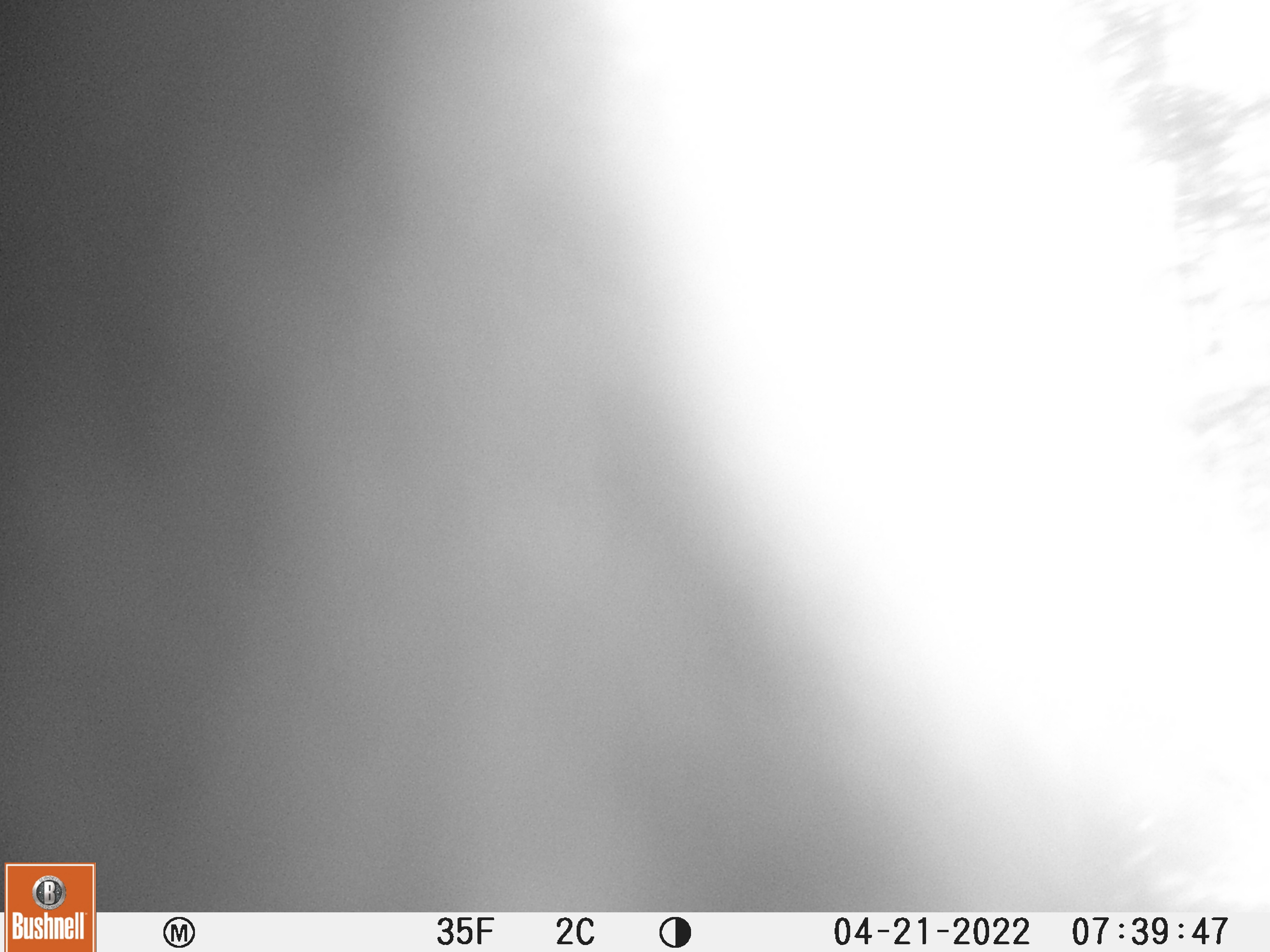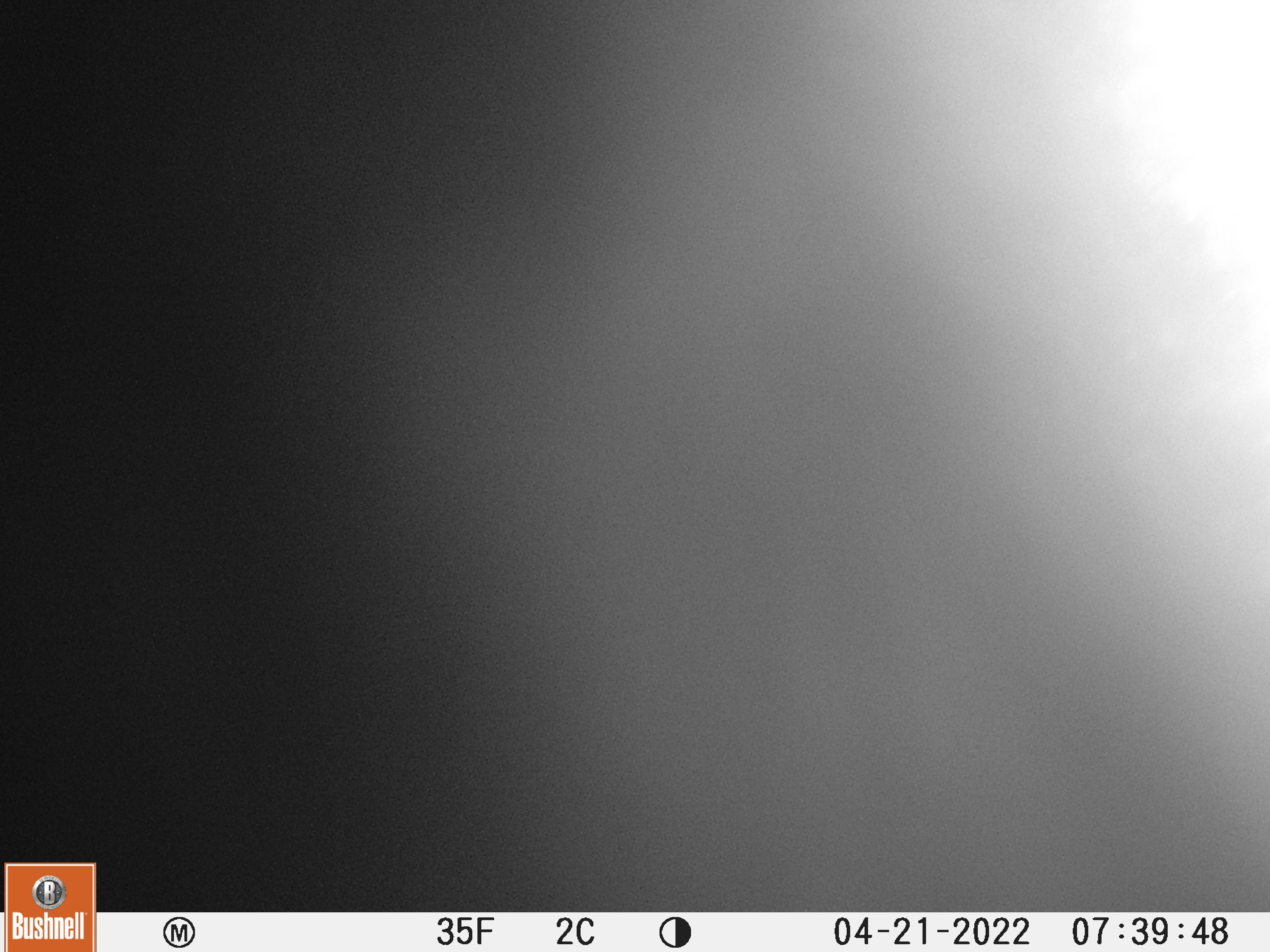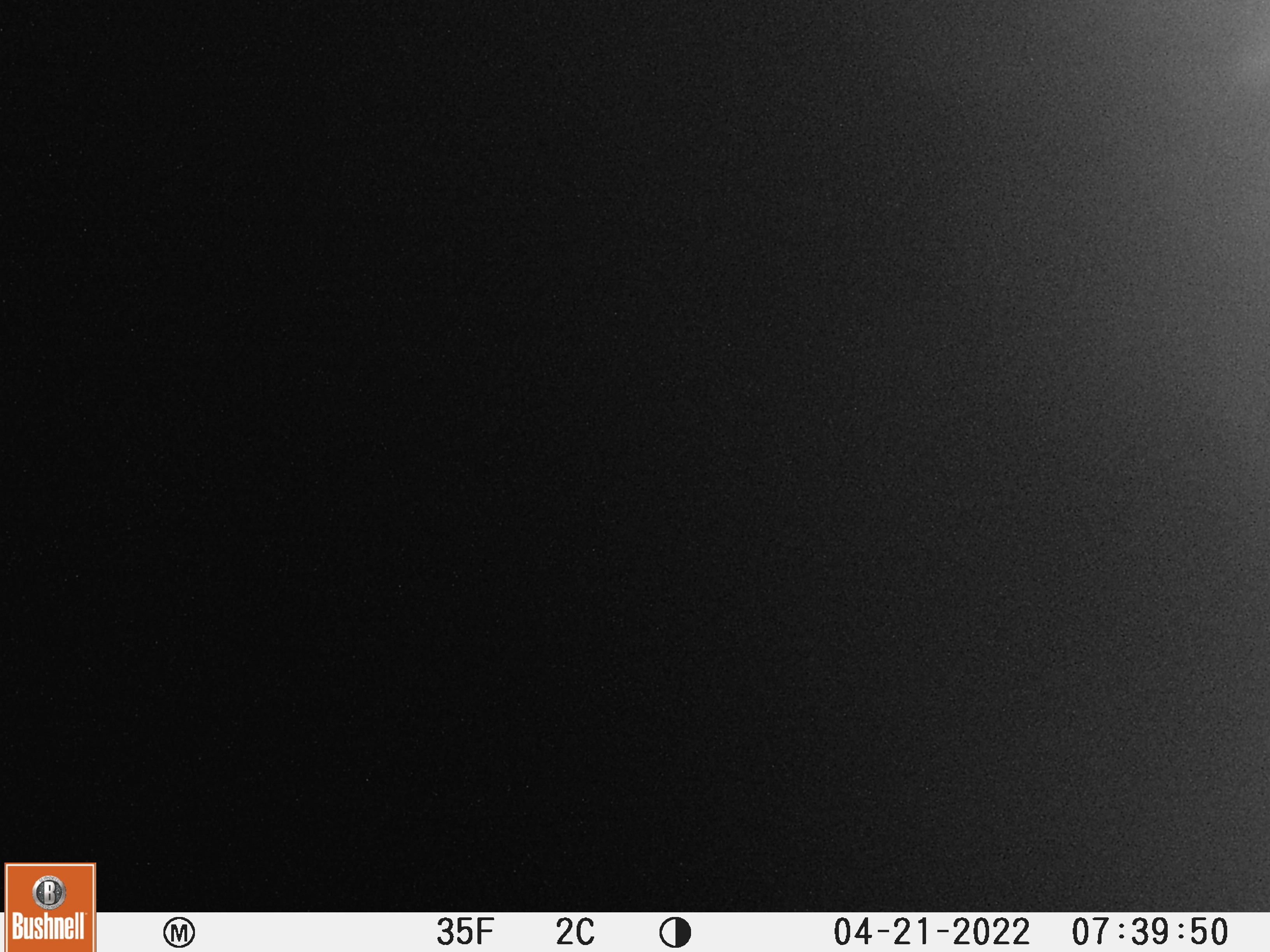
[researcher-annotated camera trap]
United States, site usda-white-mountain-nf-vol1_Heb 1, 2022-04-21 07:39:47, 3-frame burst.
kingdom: Animalia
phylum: Chordata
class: Mammalia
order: Carnivora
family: Ursidae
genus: Ursus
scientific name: Ursus americanus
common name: black bear